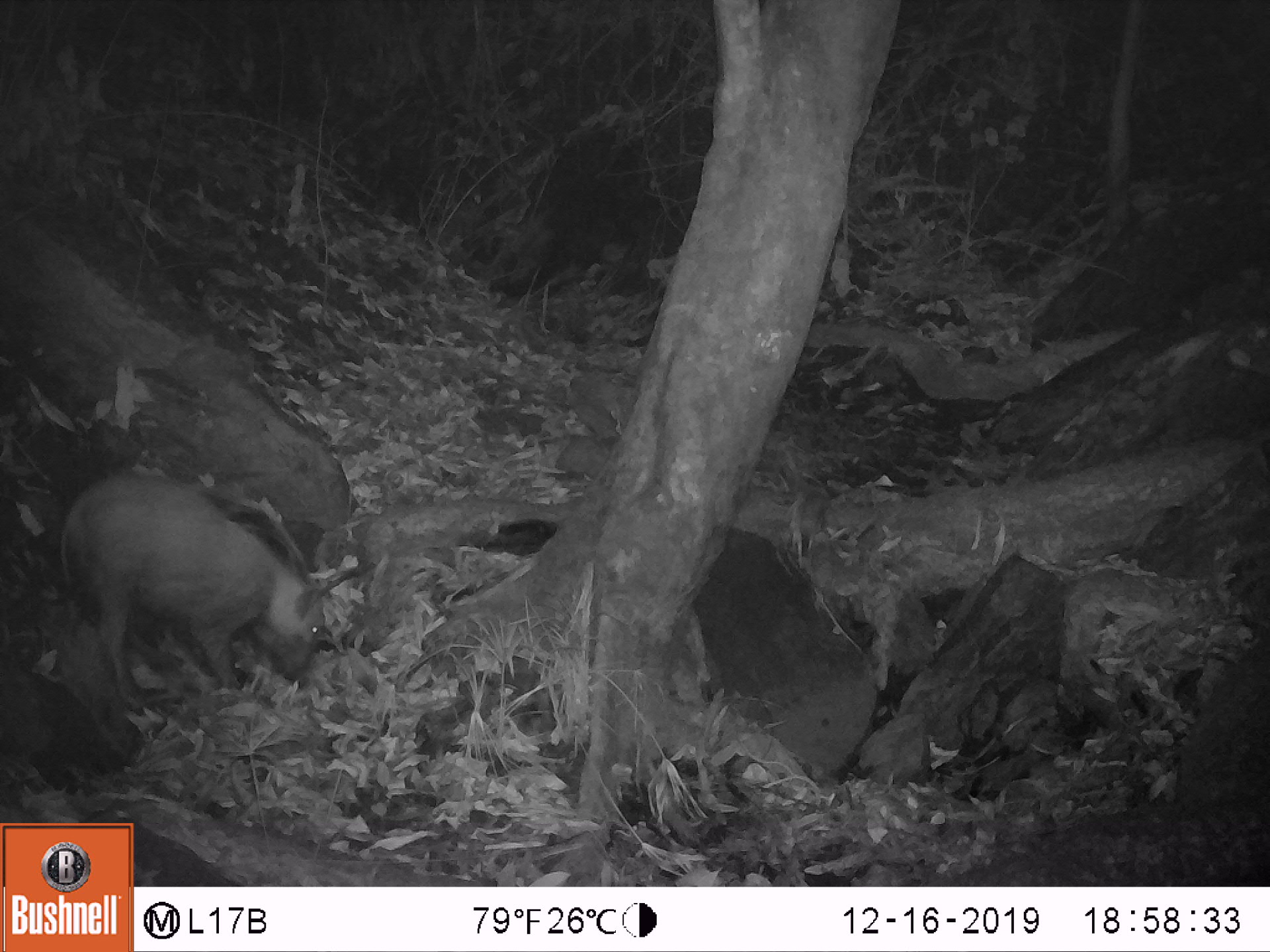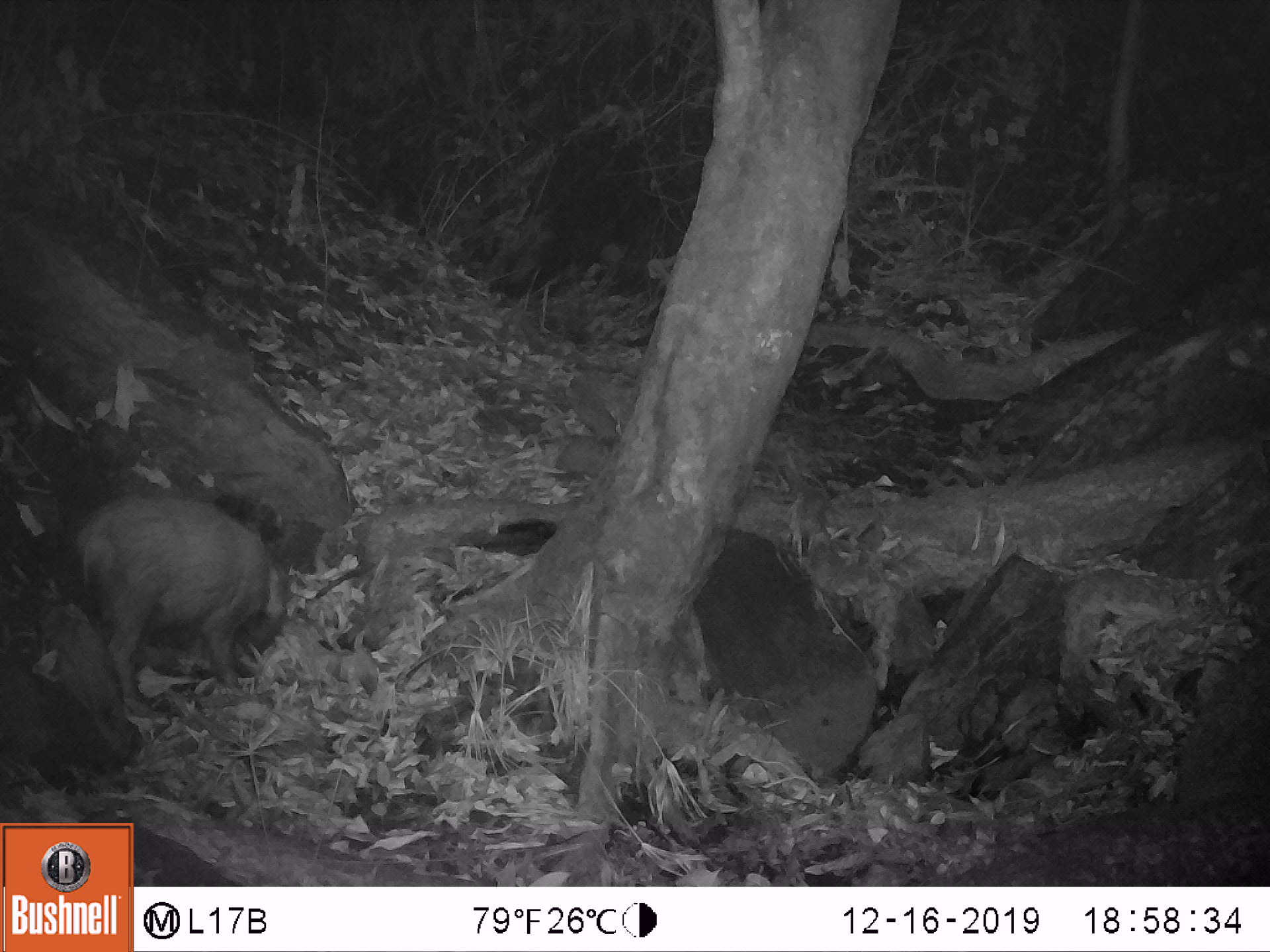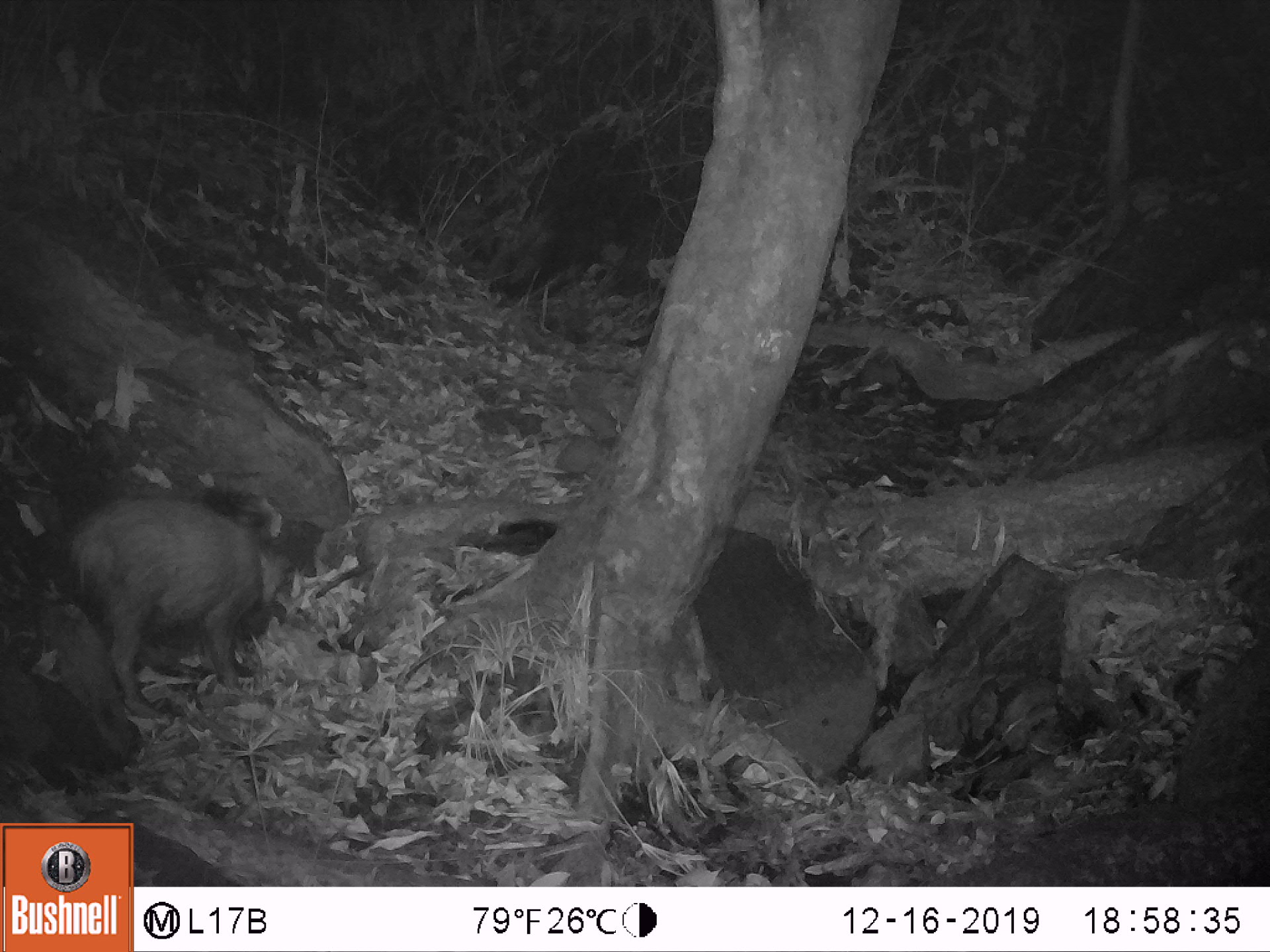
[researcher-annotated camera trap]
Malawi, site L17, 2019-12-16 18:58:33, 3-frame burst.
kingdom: Animalia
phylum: Chordata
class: Mammalia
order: Artiodactyla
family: Suidae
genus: Potamochoerus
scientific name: Potamochoerus larvatus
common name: bushpig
Bushpig (Potamochoerus larvatus), count 1.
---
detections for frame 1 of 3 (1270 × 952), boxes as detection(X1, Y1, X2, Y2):
bushpig: detection(51, 463, 350, 708)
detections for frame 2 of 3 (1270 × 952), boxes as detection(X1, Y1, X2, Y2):
bushpig: detection(73, 493, 286, 715)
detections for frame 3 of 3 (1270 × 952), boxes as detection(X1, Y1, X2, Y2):
bushpig: detection(63, 493, 275, 714)